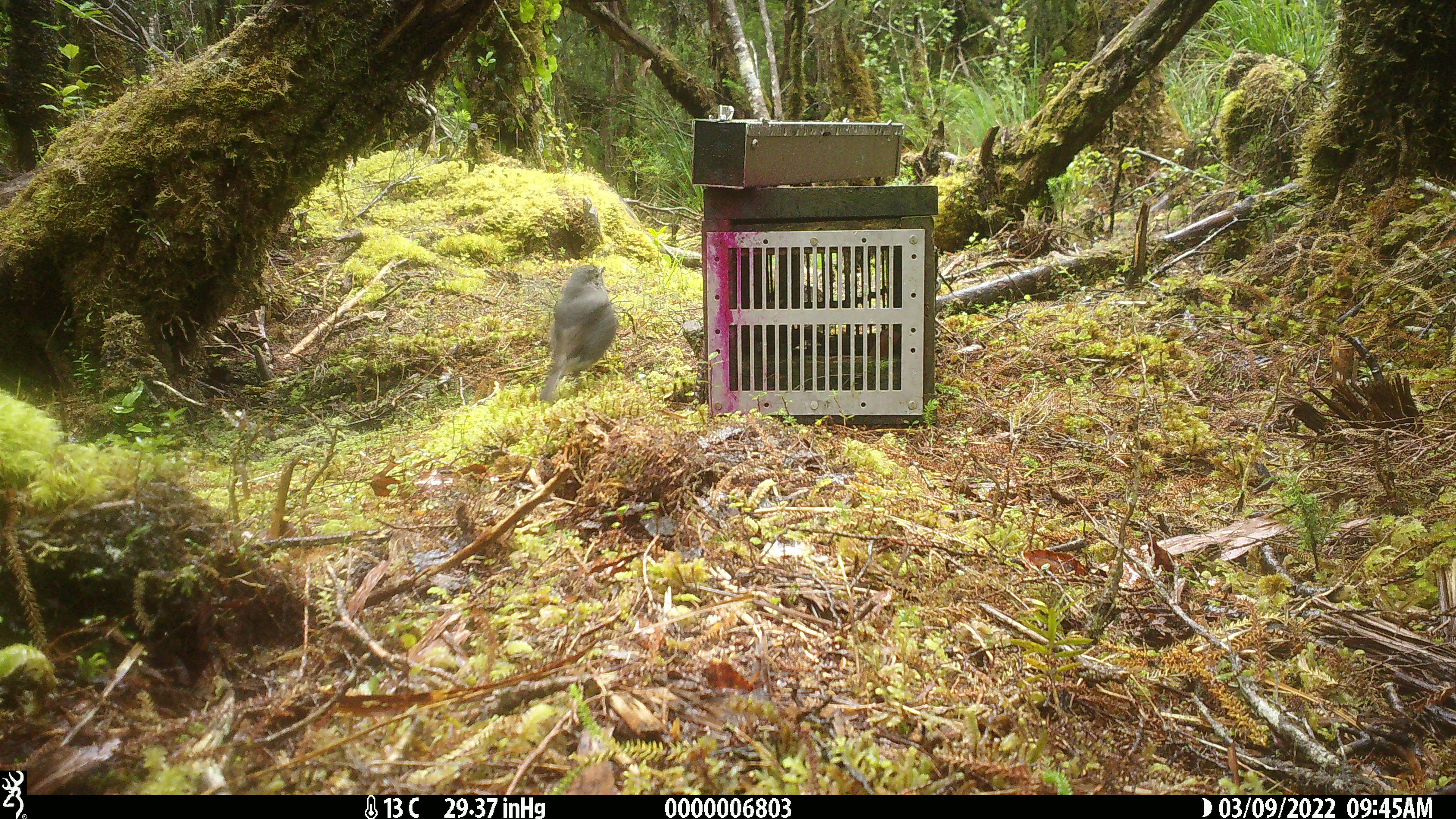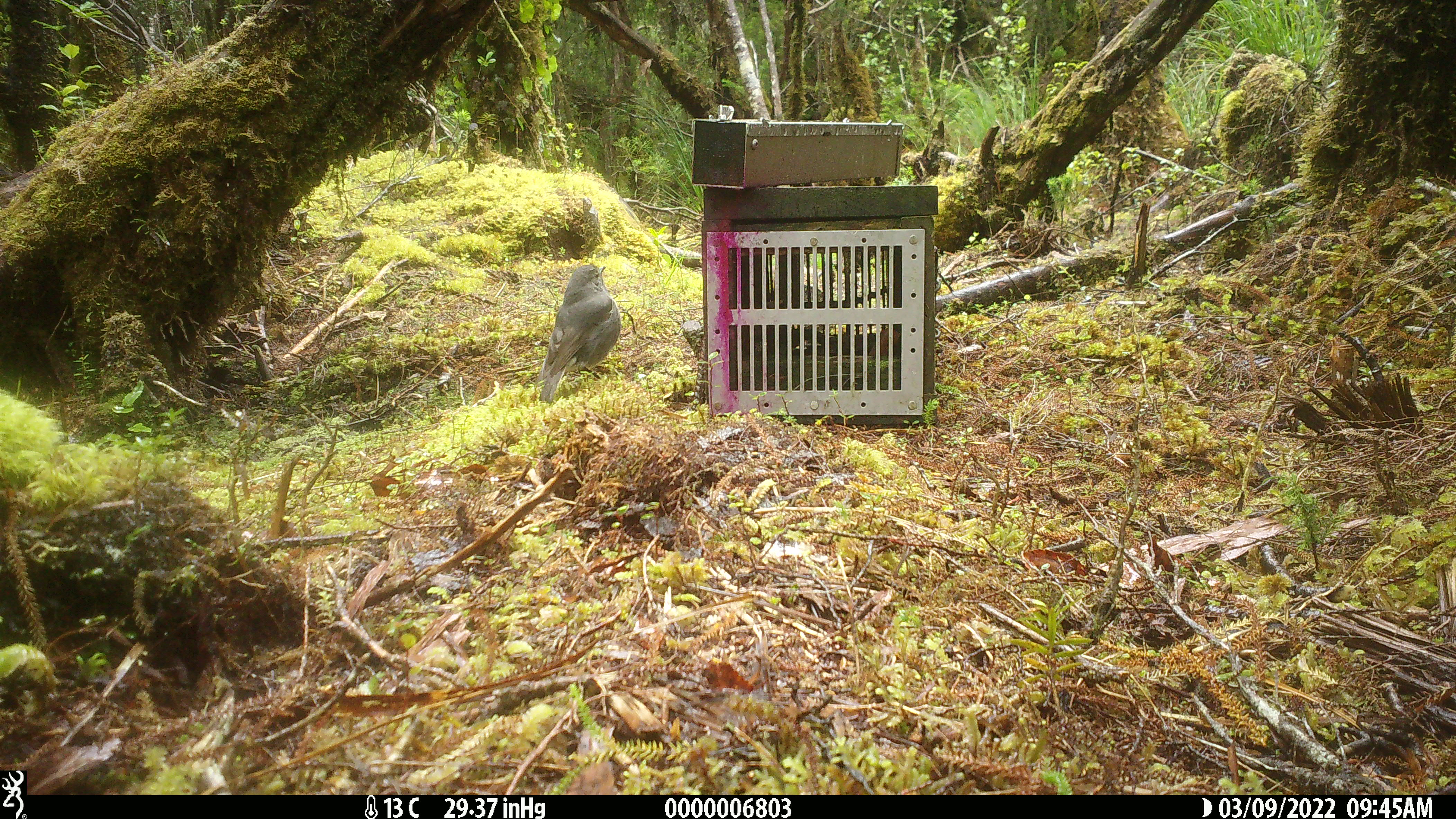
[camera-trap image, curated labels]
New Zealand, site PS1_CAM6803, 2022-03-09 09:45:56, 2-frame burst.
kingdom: Animalia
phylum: Chordata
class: Aves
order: Passeriformes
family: Petroicidae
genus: Petroica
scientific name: Petroica australis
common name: new zealand robin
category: robin